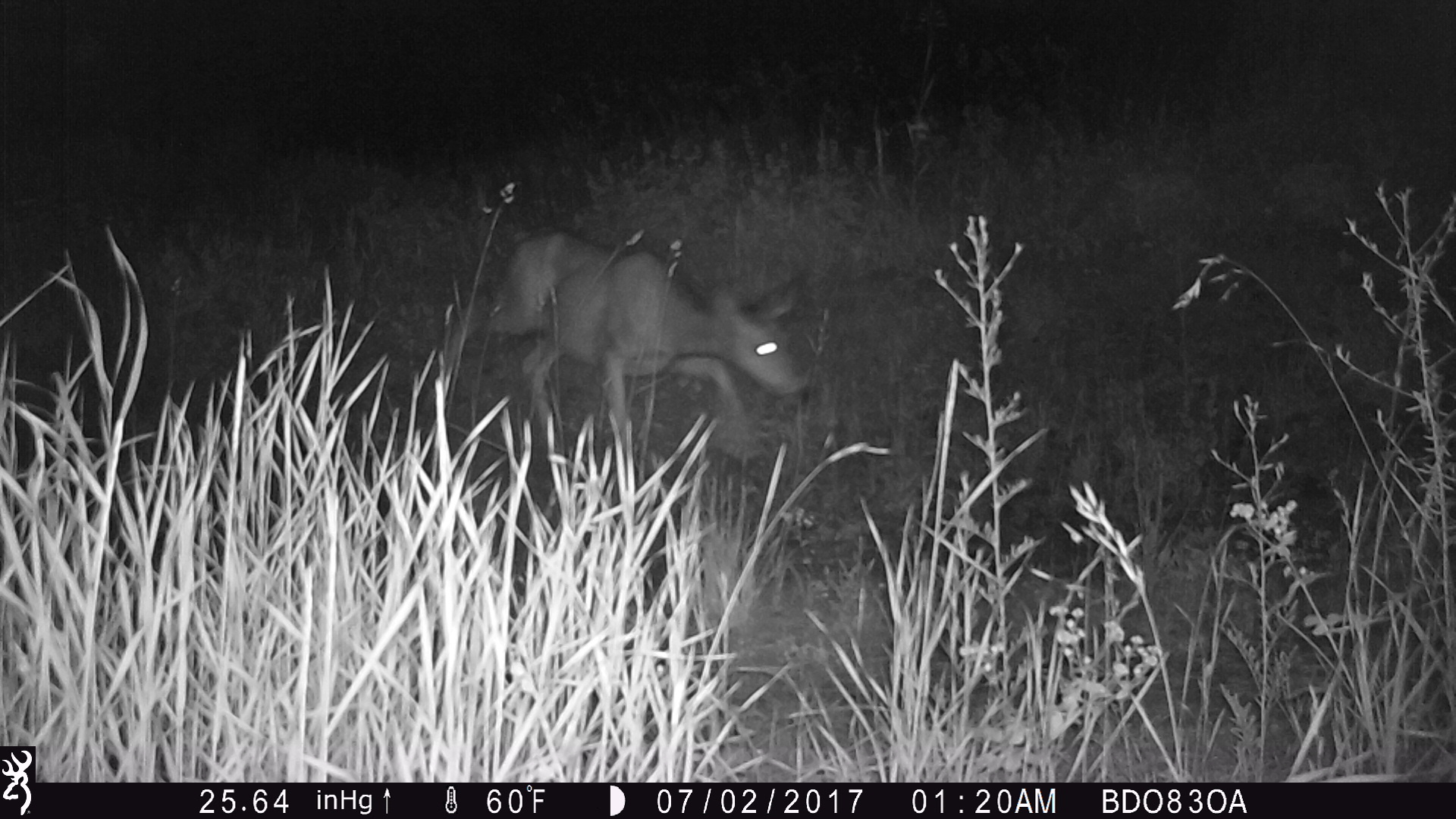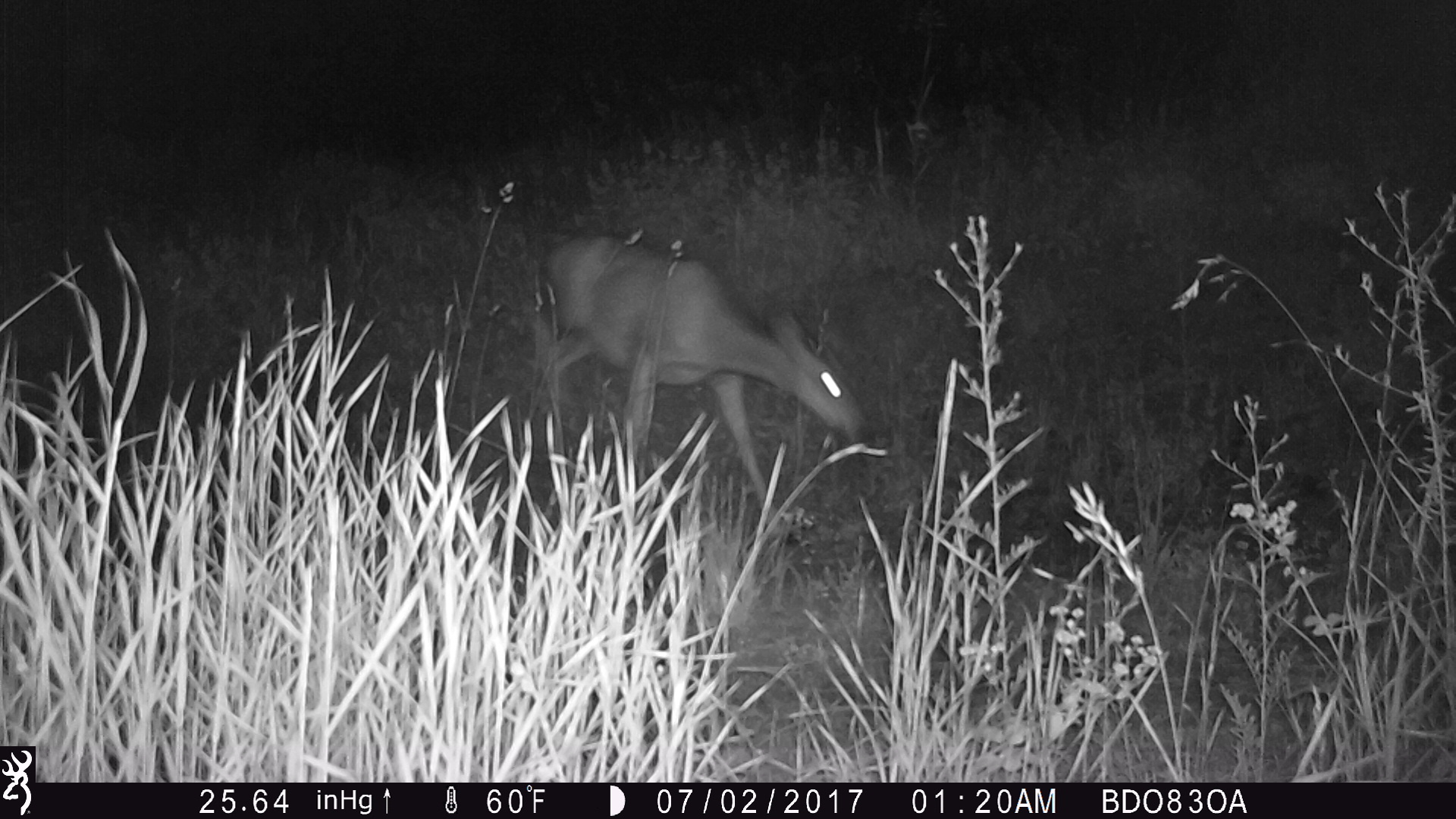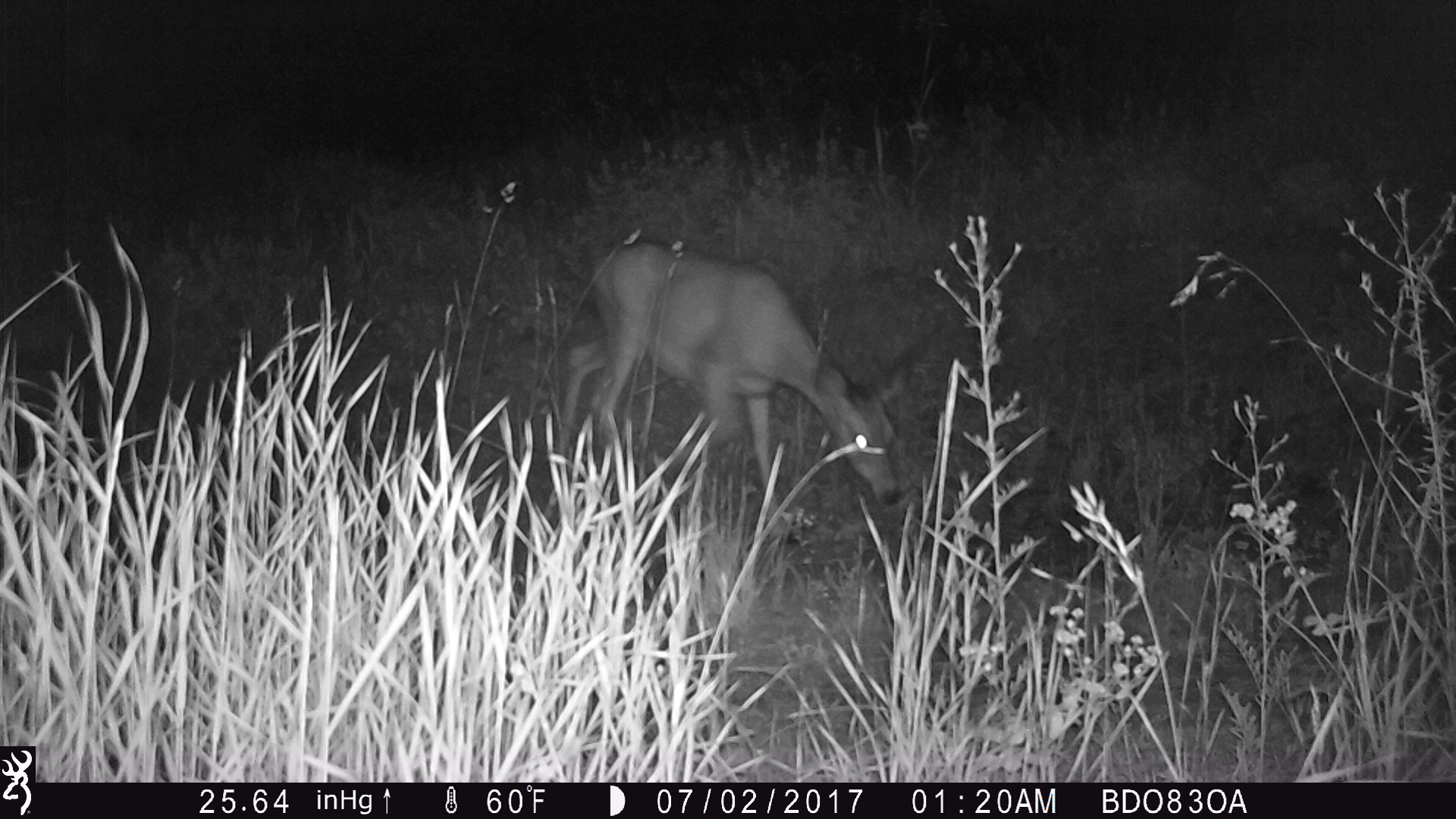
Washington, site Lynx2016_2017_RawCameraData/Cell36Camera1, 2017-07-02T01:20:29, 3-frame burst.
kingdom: Animalia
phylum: Chordata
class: Mammalia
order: Artiodactyla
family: Cervidae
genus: Odocoileus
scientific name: Odocoileus hemionus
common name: mule deer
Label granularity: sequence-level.